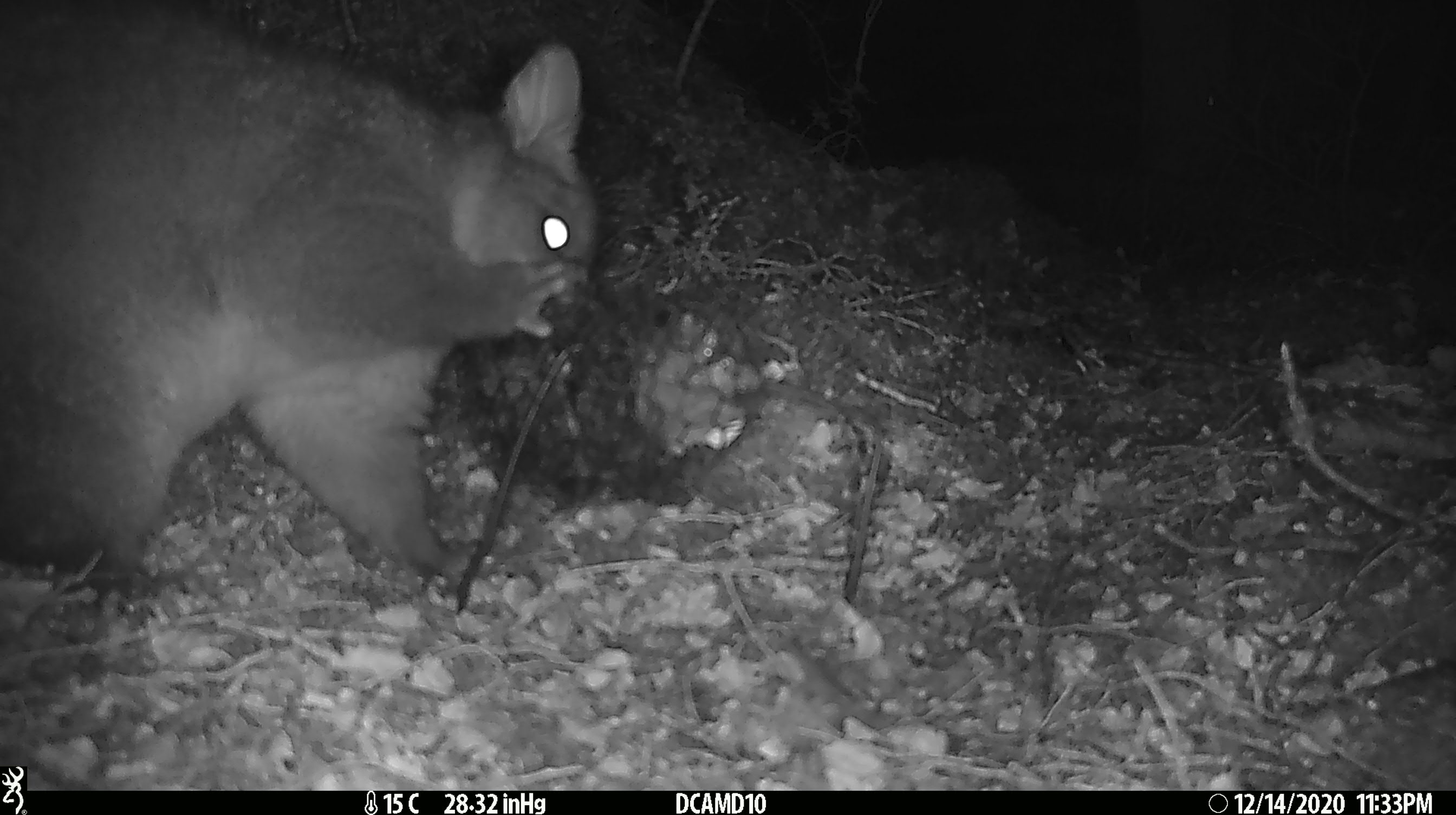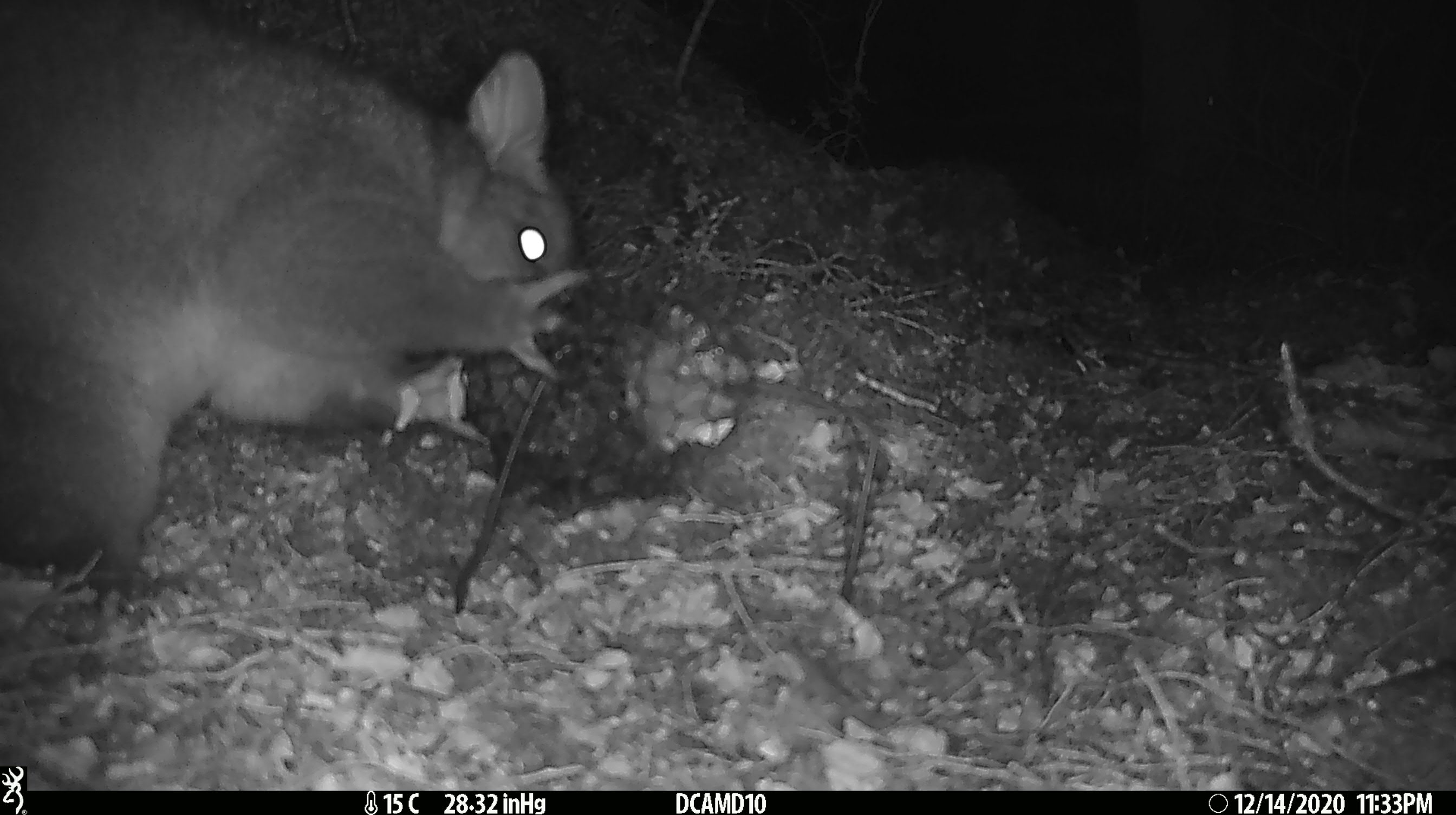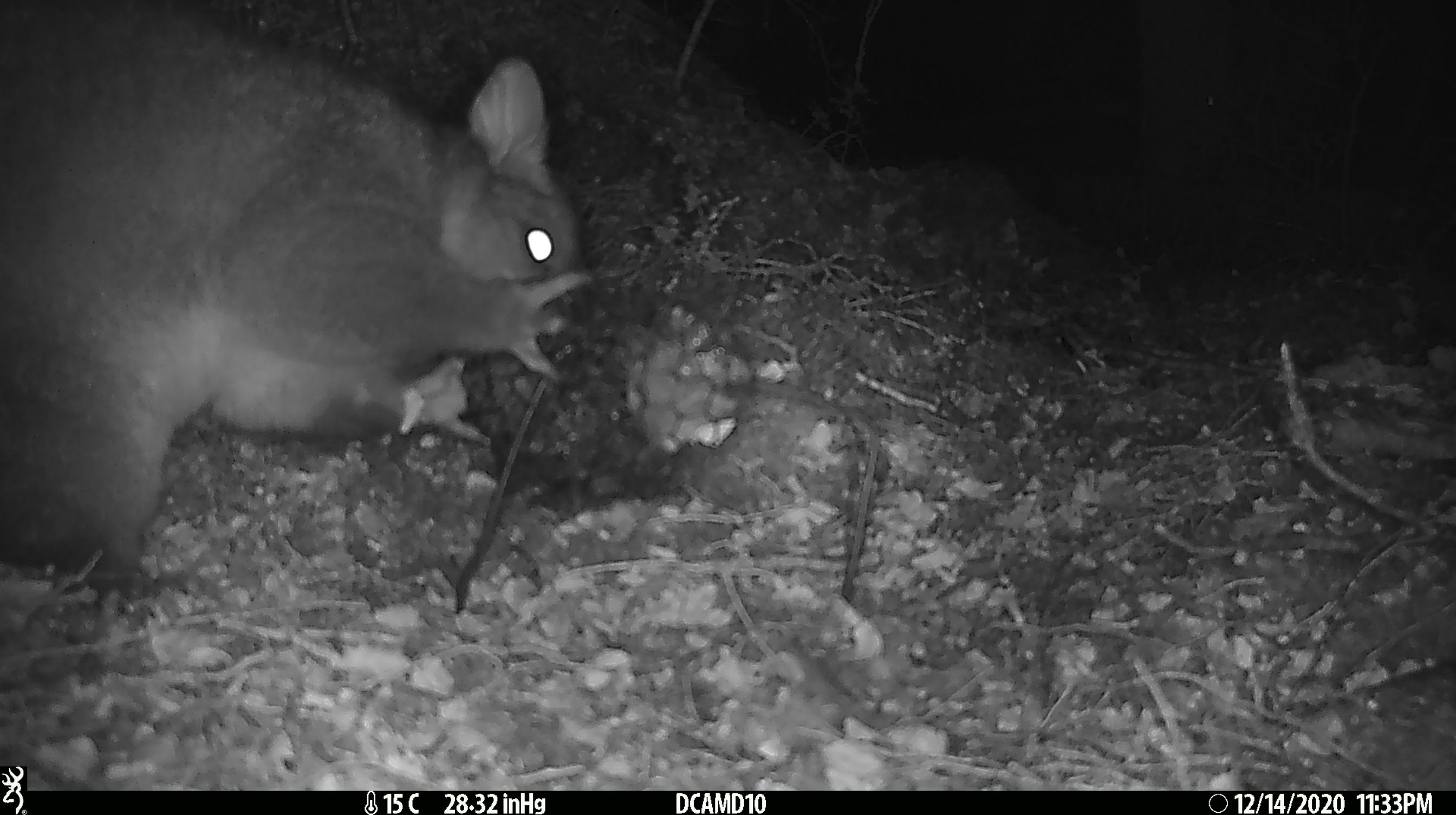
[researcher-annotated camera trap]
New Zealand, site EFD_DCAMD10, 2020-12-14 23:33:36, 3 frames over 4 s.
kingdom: Animalia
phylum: Chordata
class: Mammalia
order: Diprotodontia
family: Phalangeridae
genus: Trichosurus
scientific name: Trichosurus vulpecula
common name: common brushtail possum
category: possum